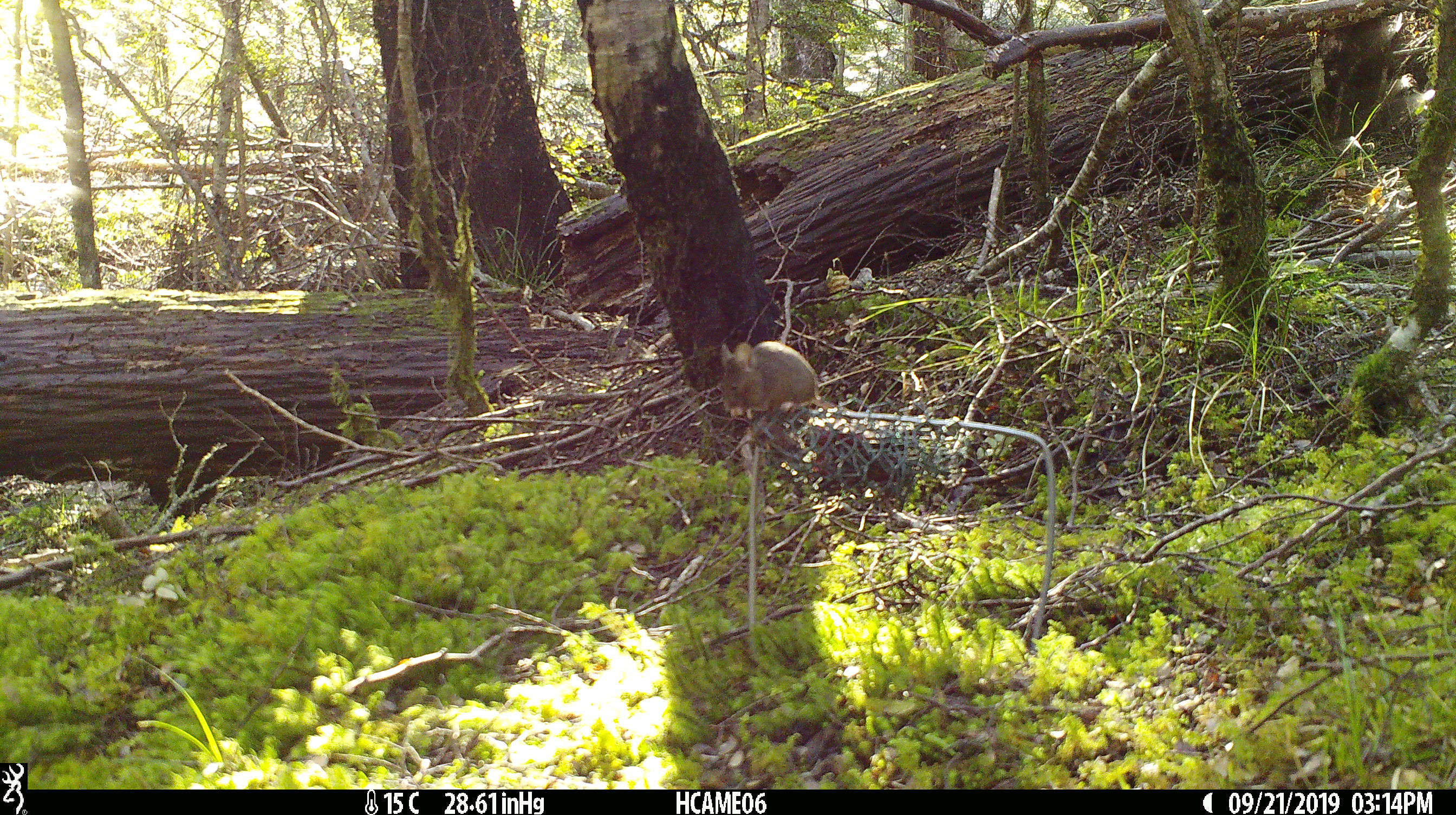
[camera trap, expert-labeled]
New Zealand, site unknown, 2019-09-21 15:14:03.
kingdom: Animalia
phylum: Chordata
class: Mammalia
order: Rodentia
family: Muridae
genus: Mus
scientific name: Mus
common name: mouse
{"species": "mouse (Mus)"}